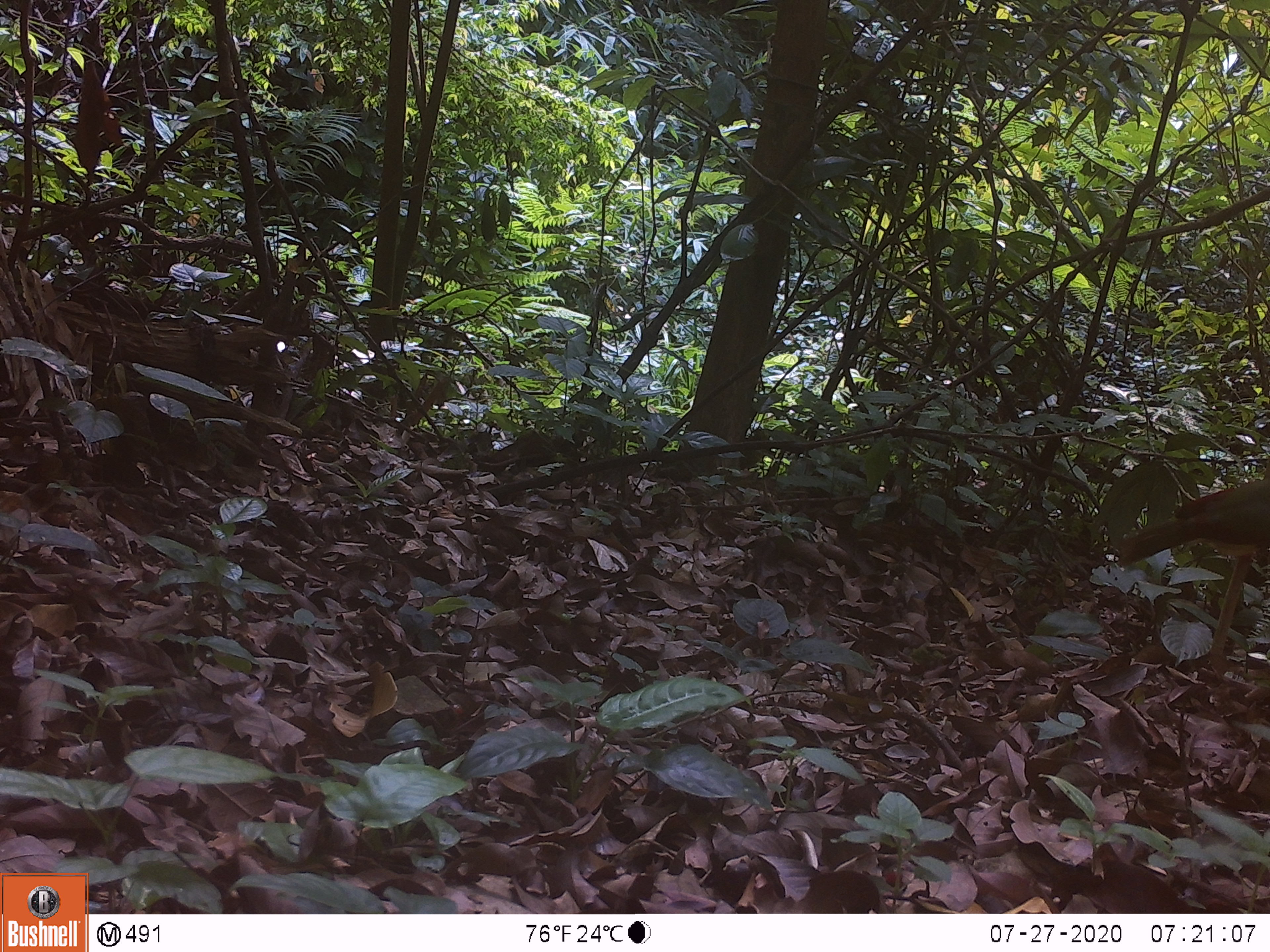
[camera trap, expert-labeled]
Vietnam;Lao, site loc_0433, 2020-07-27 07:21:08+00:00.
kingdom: Animalia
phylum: Chordata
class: Aves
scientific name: Aves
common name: bird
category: unidentified bird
Unidentified bird (bird) (Aves). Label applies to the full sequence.